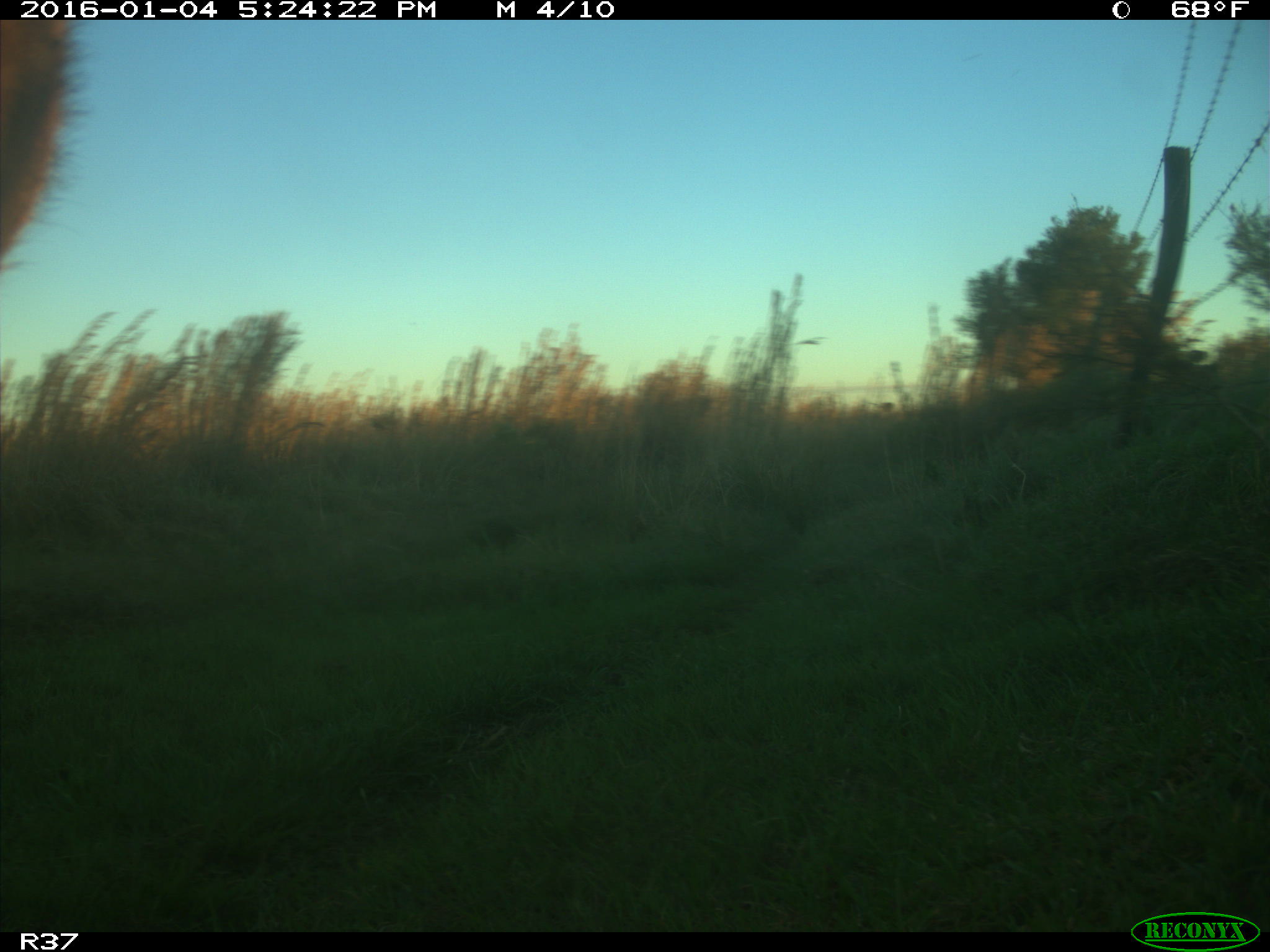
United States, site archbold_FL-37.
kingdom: Animalia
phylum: Chordata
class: Mammalia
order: Artiodactyla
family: Bovidae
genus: Bos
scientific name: Bos taurus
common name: domestic cow